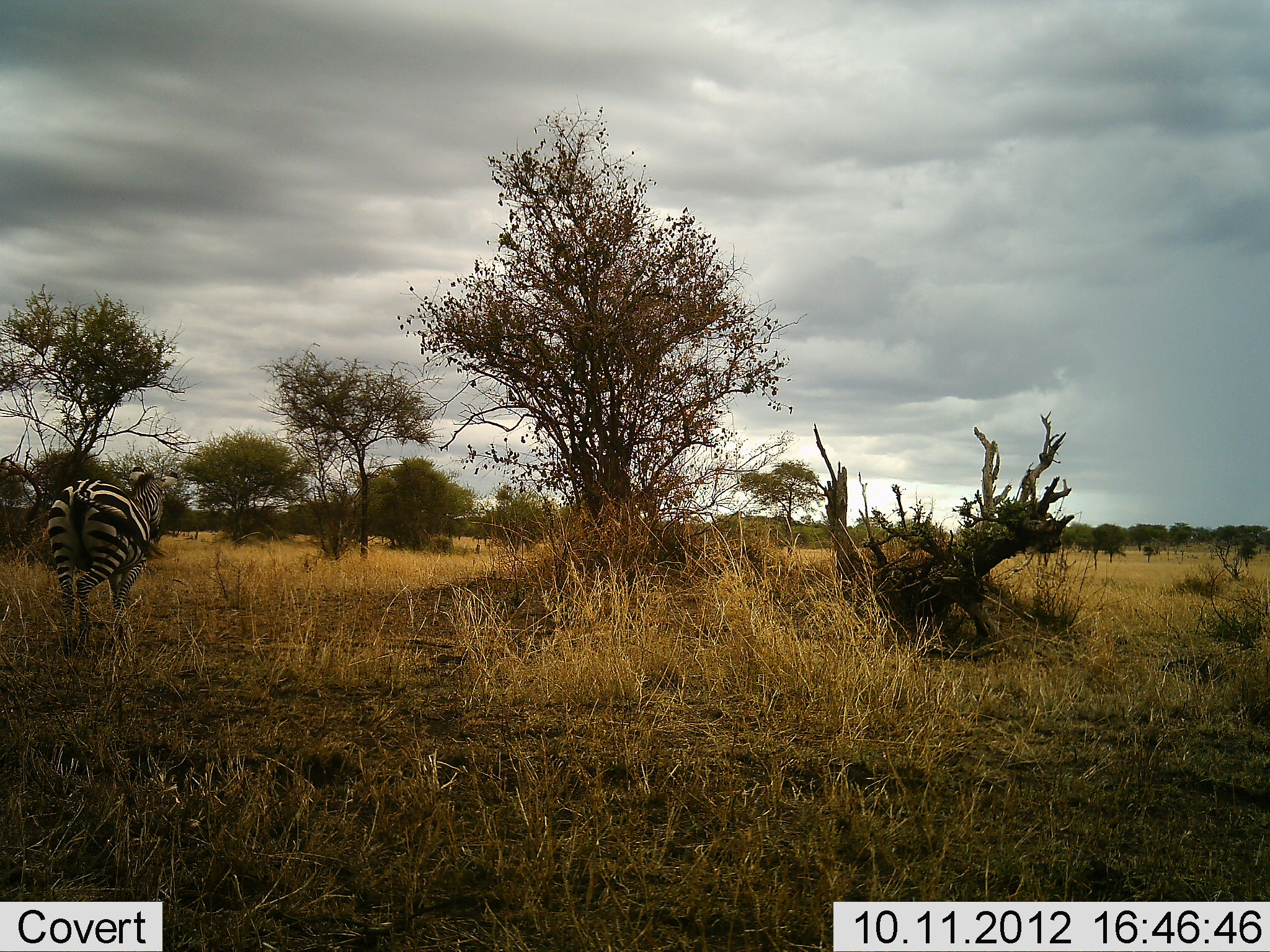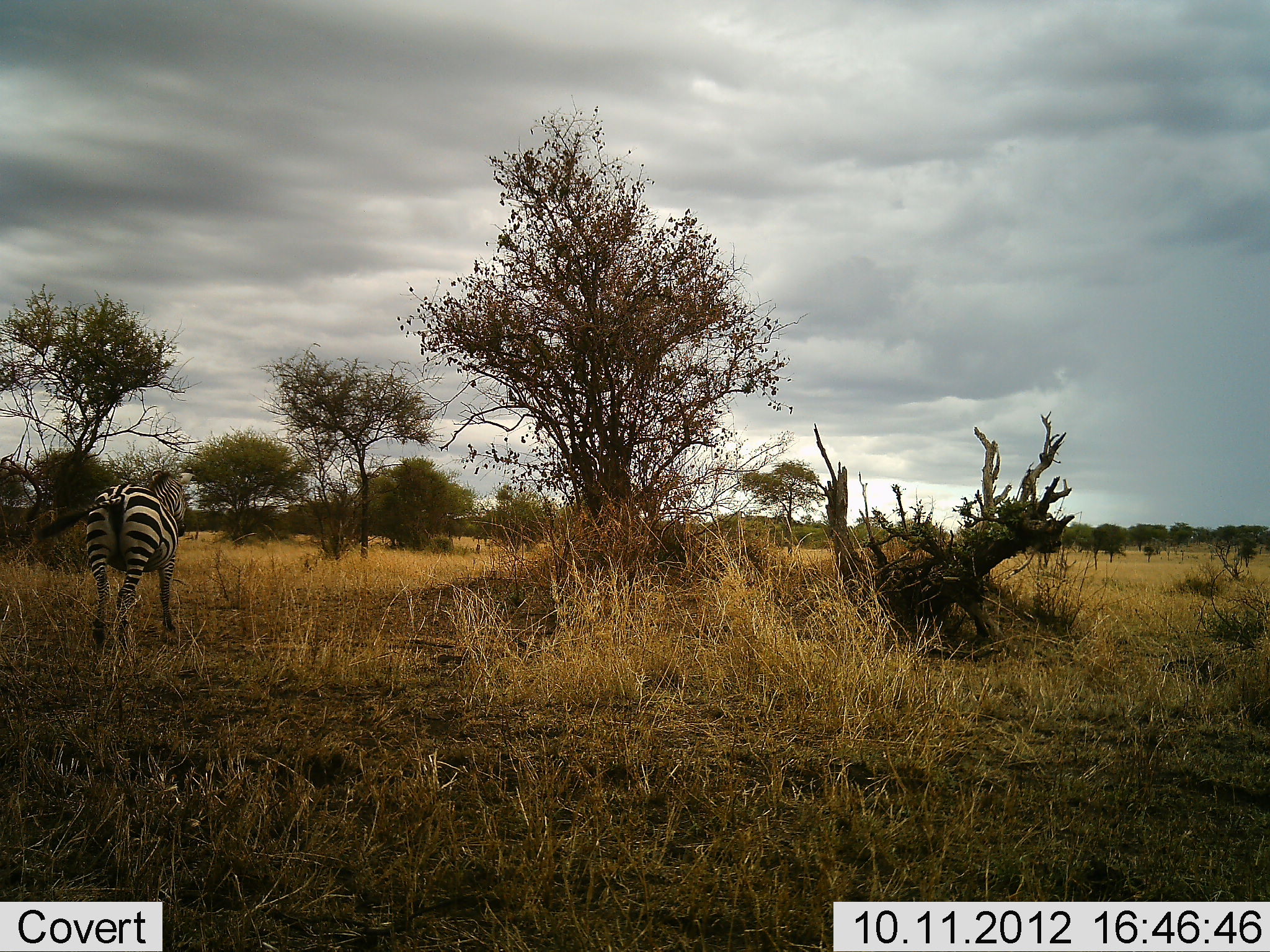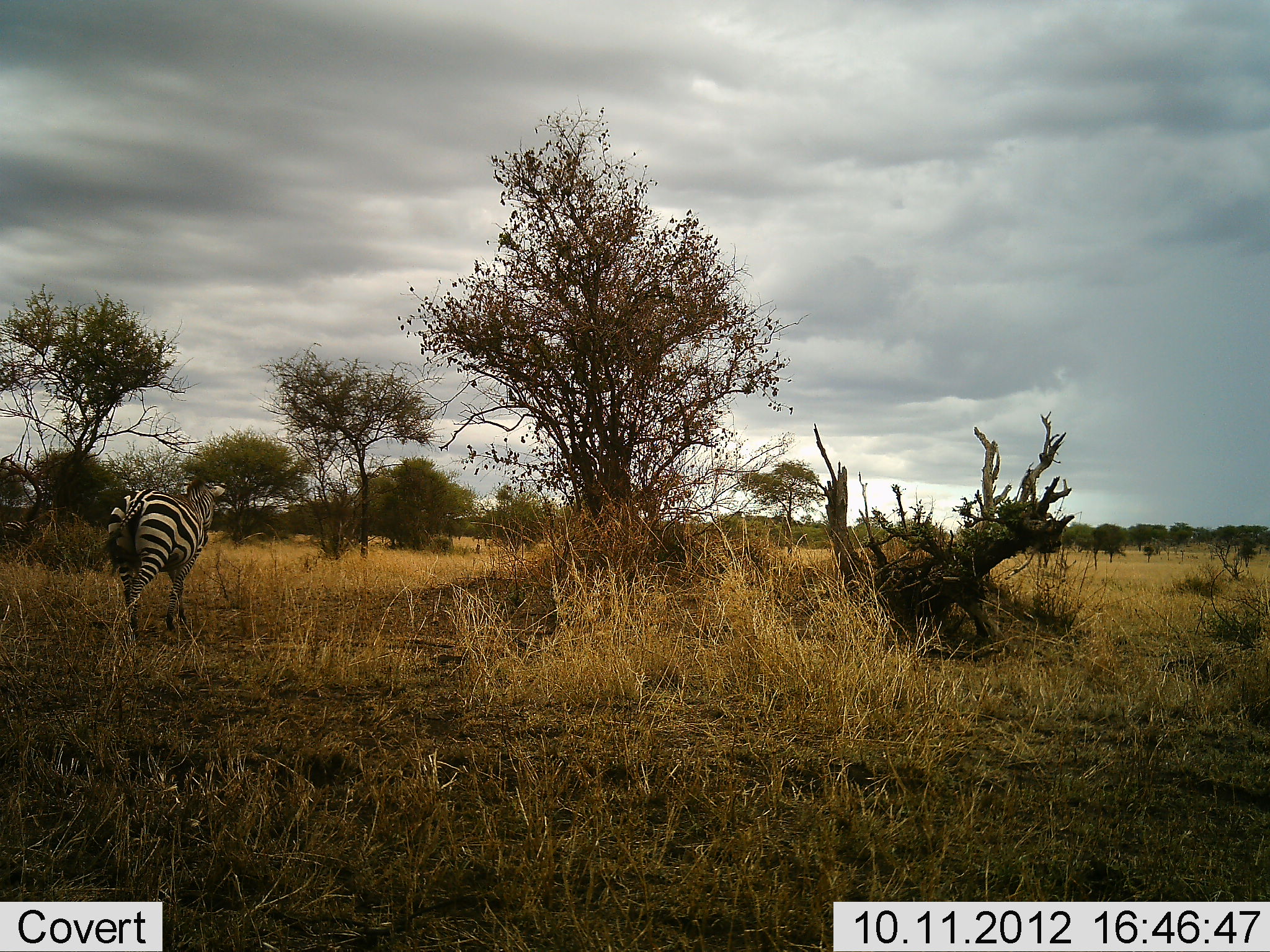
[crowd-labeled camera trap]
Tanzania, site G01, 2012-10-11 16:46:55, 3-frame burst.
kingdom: Animalia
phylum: Chordata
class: Mammalia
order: Perissodactyla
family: Equidae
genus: Equus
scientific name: Equus quagga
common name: plains zebra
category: zebra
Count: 1.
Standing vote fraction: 0%.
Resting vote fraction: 0%.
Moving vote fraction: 100%.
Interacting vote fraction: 0%.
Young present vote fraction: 0%.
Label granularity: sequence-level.